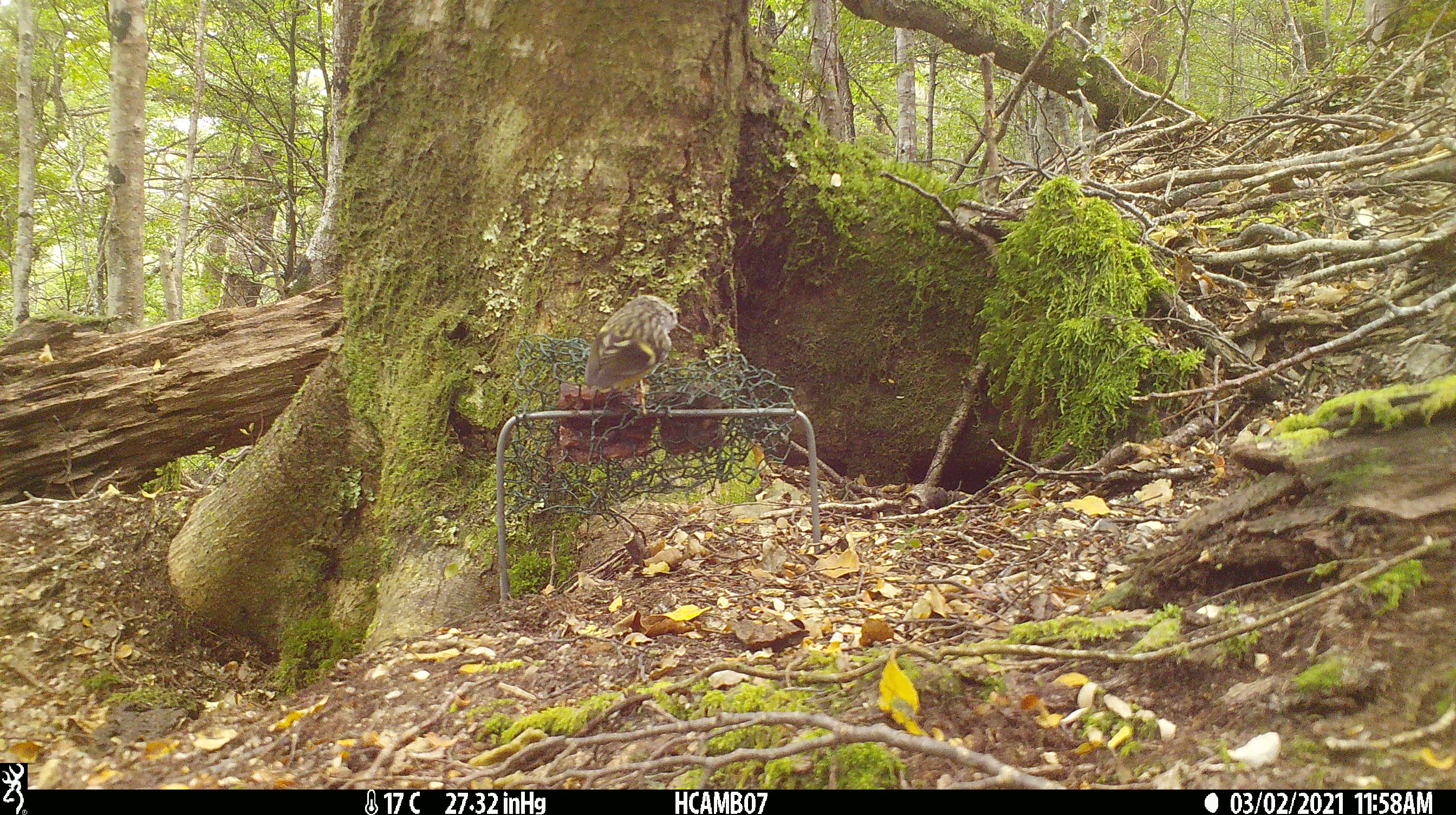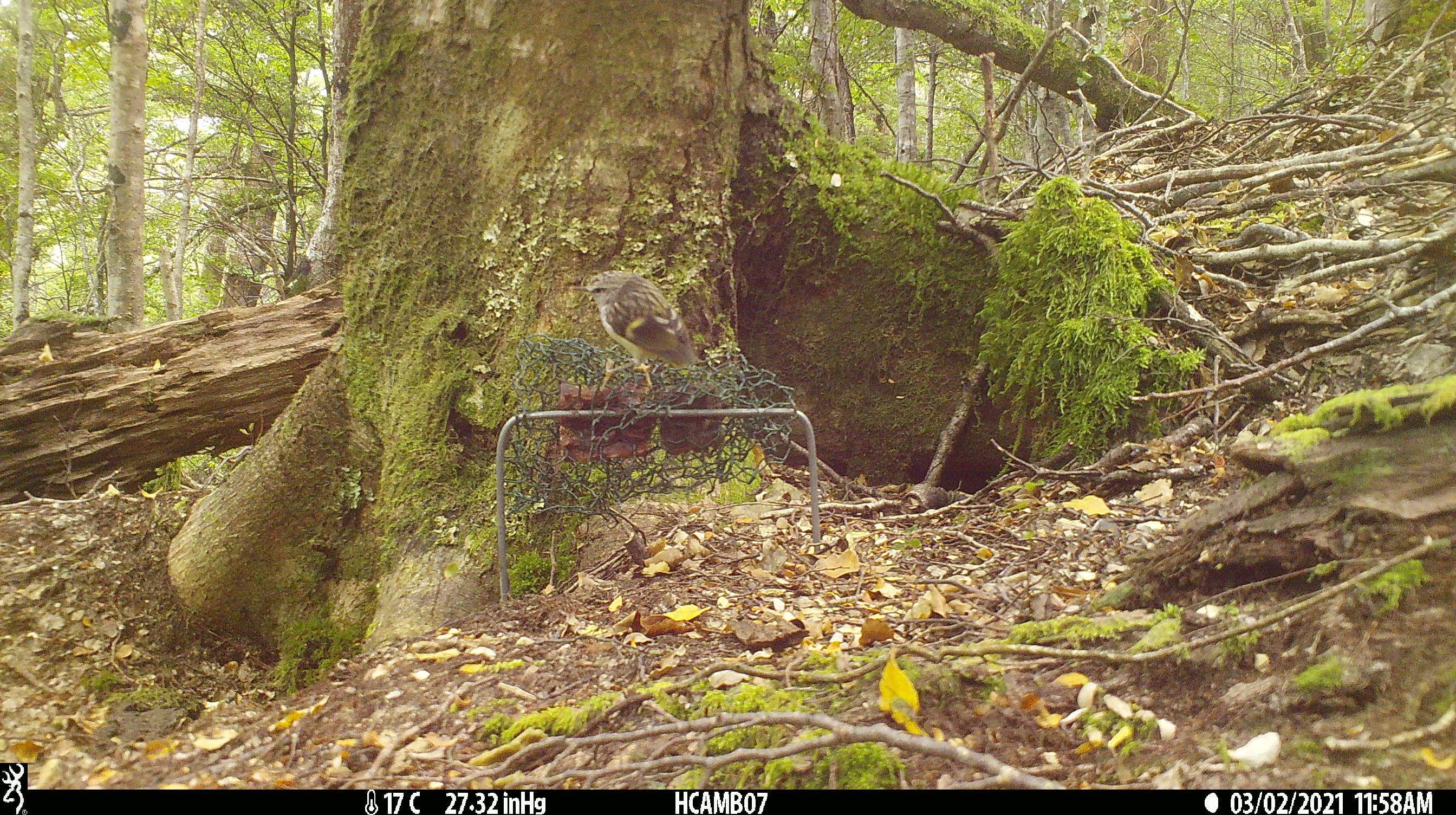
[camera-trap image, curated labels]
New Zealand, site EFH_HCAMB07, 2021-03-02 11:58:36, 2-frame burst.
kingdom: Animalia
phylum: Chordata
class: Aves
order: Passeriformes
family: Acanthisittidae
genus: Acanthisitta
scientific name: Acanthisitta chloris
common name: rifleman